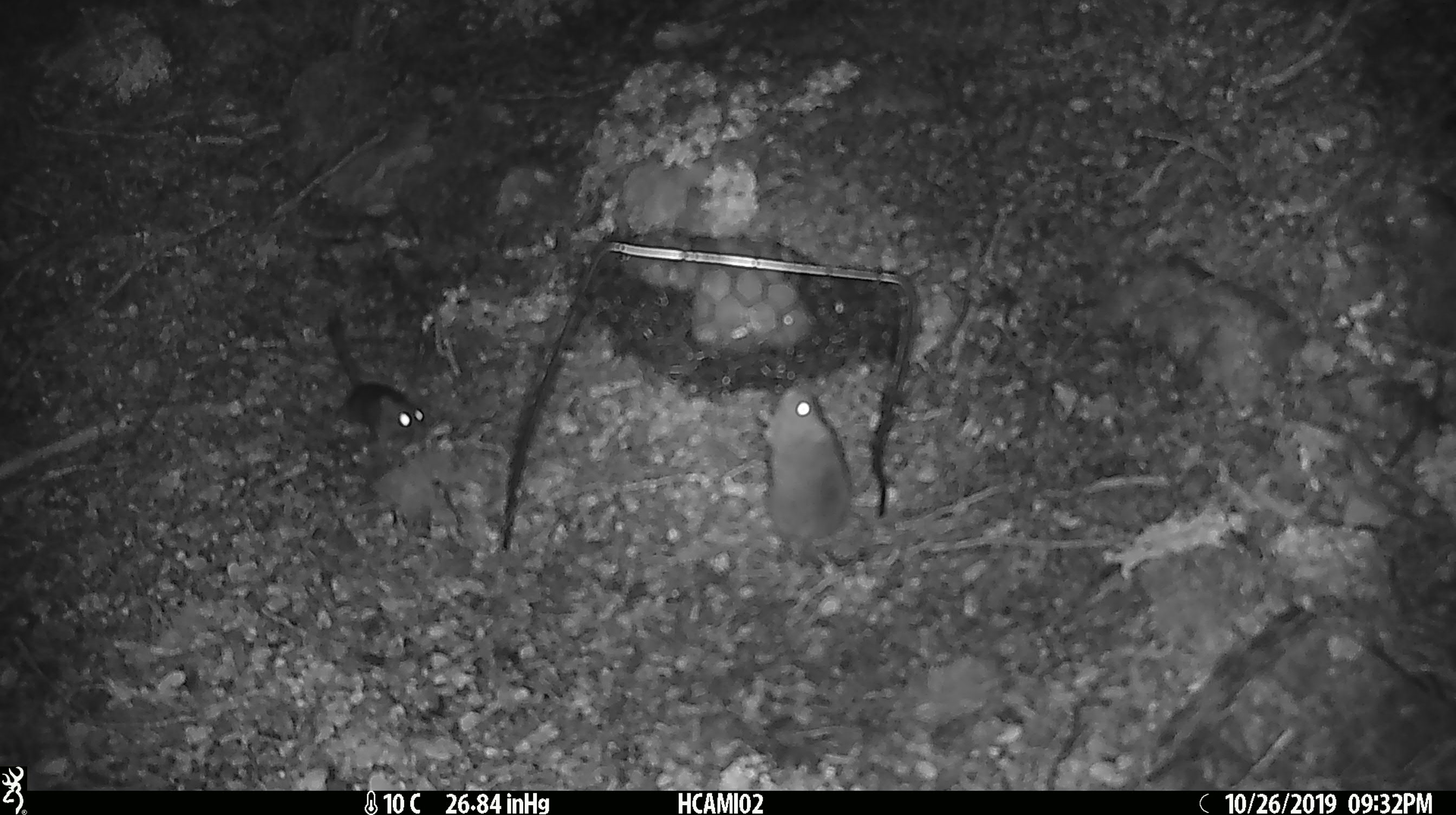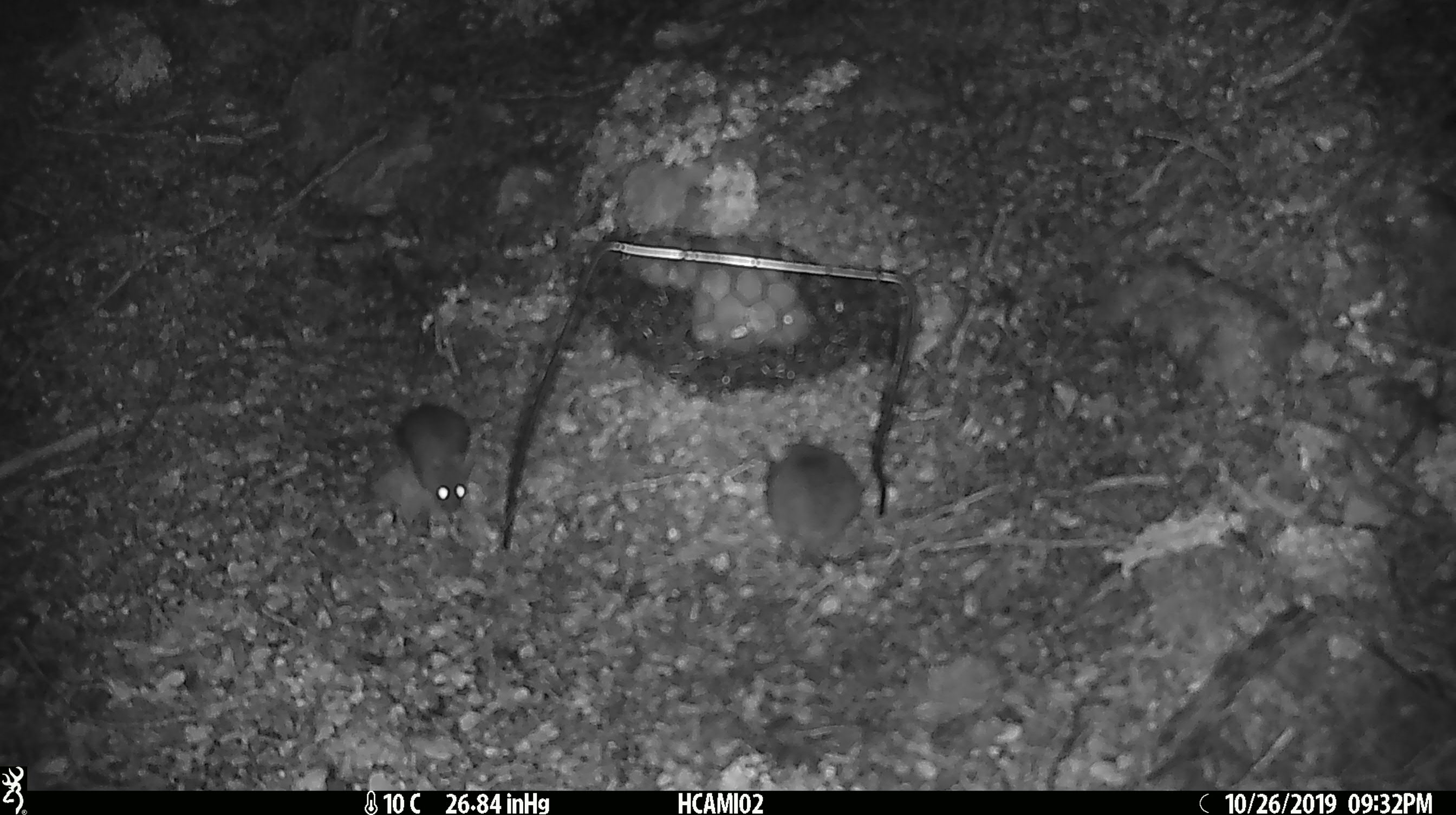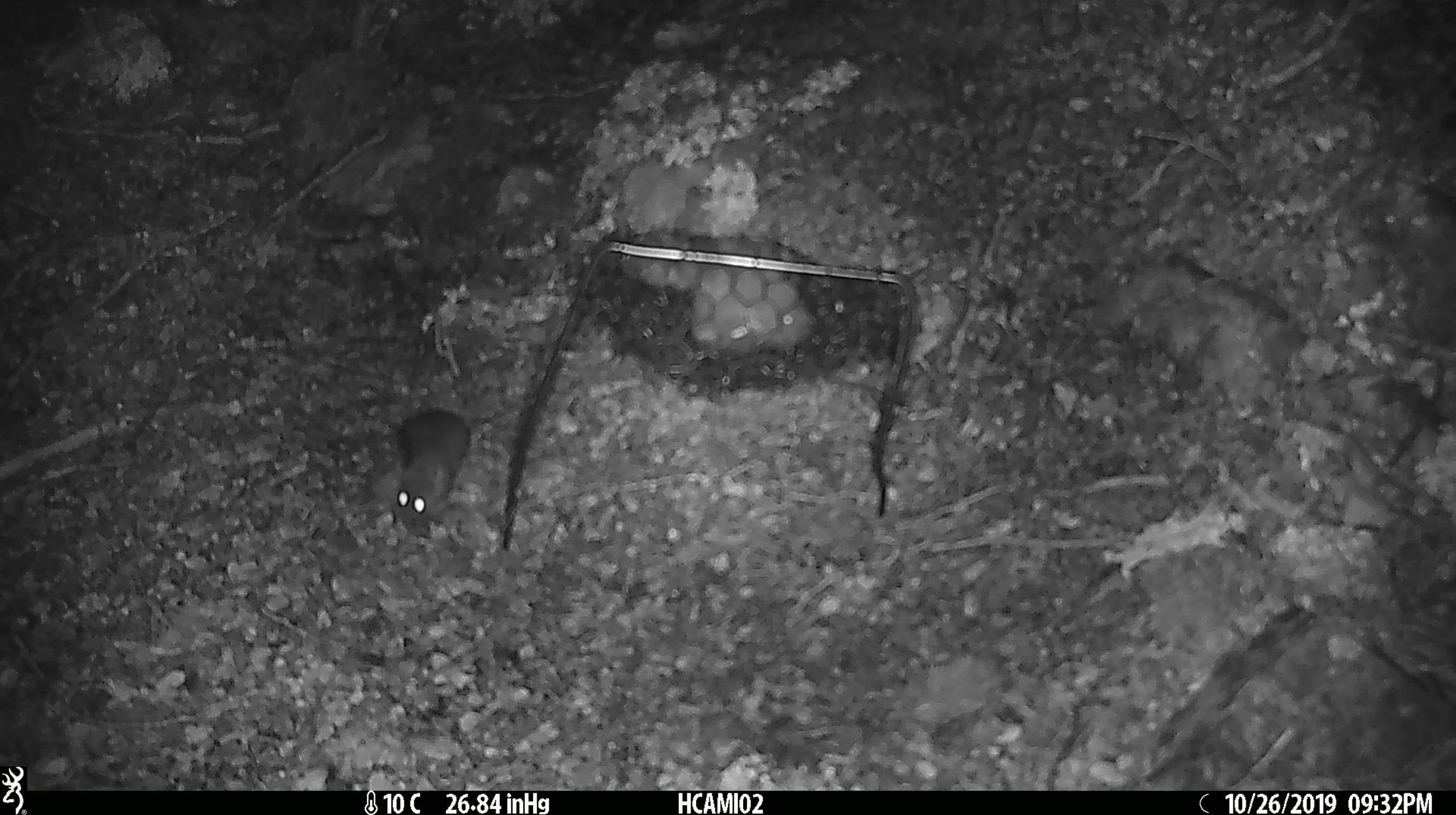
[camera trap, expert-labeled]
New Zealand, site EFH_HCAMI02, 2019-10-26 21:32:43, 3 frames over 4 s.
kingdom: Animalia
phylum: Chordata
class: Mammalia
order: Rodentia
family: Muridae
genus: Mus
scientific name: Mus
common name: mouse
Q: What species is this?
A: Mouse (Mus).